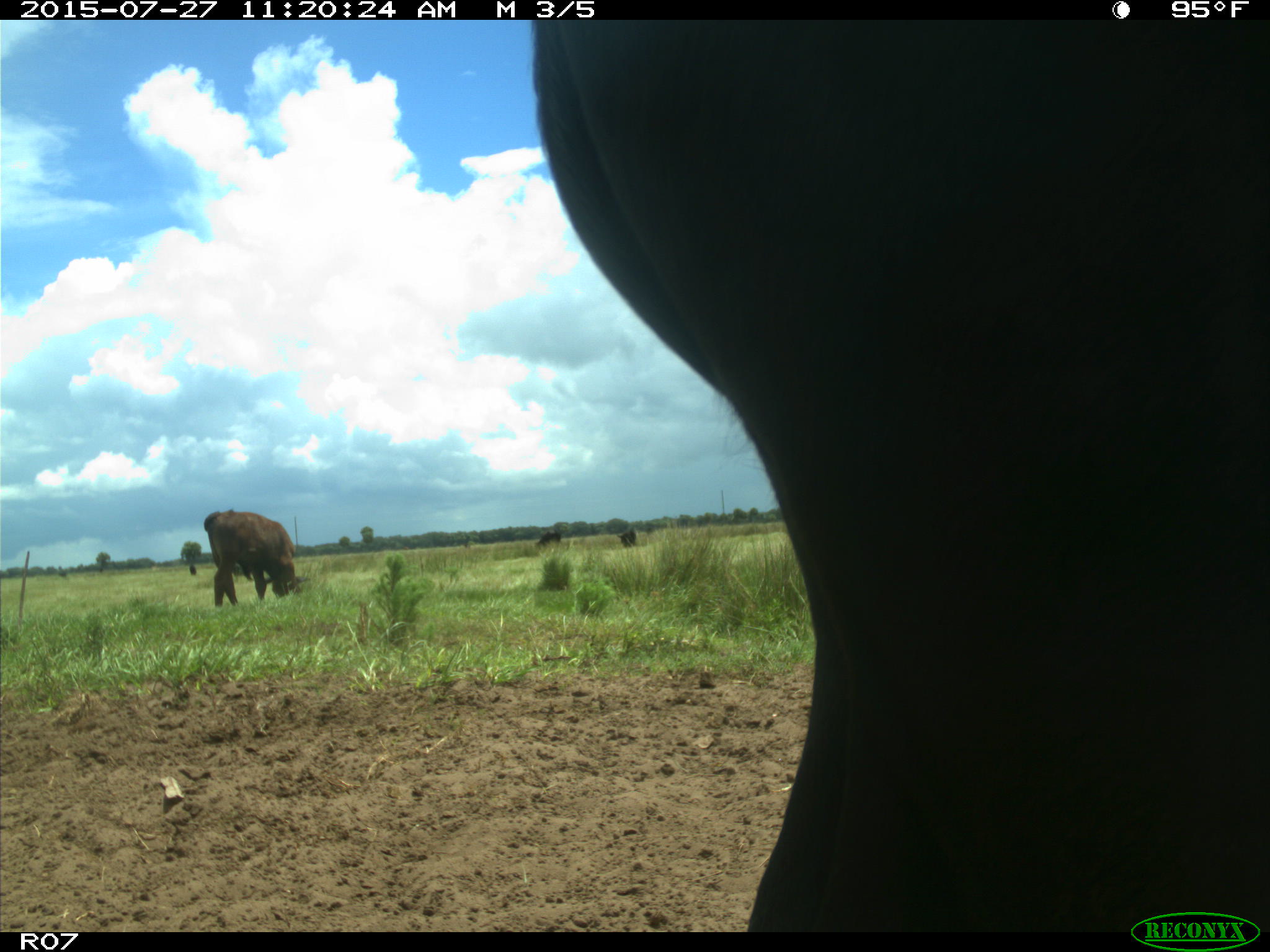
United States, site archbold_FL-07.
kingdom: Animalia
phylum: Chordata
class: Mammalia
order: Artiodactyla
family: Bovidae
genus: Bos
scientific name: Bos taurus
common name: domestic cow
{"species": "Bos taurus (domestic cow)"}